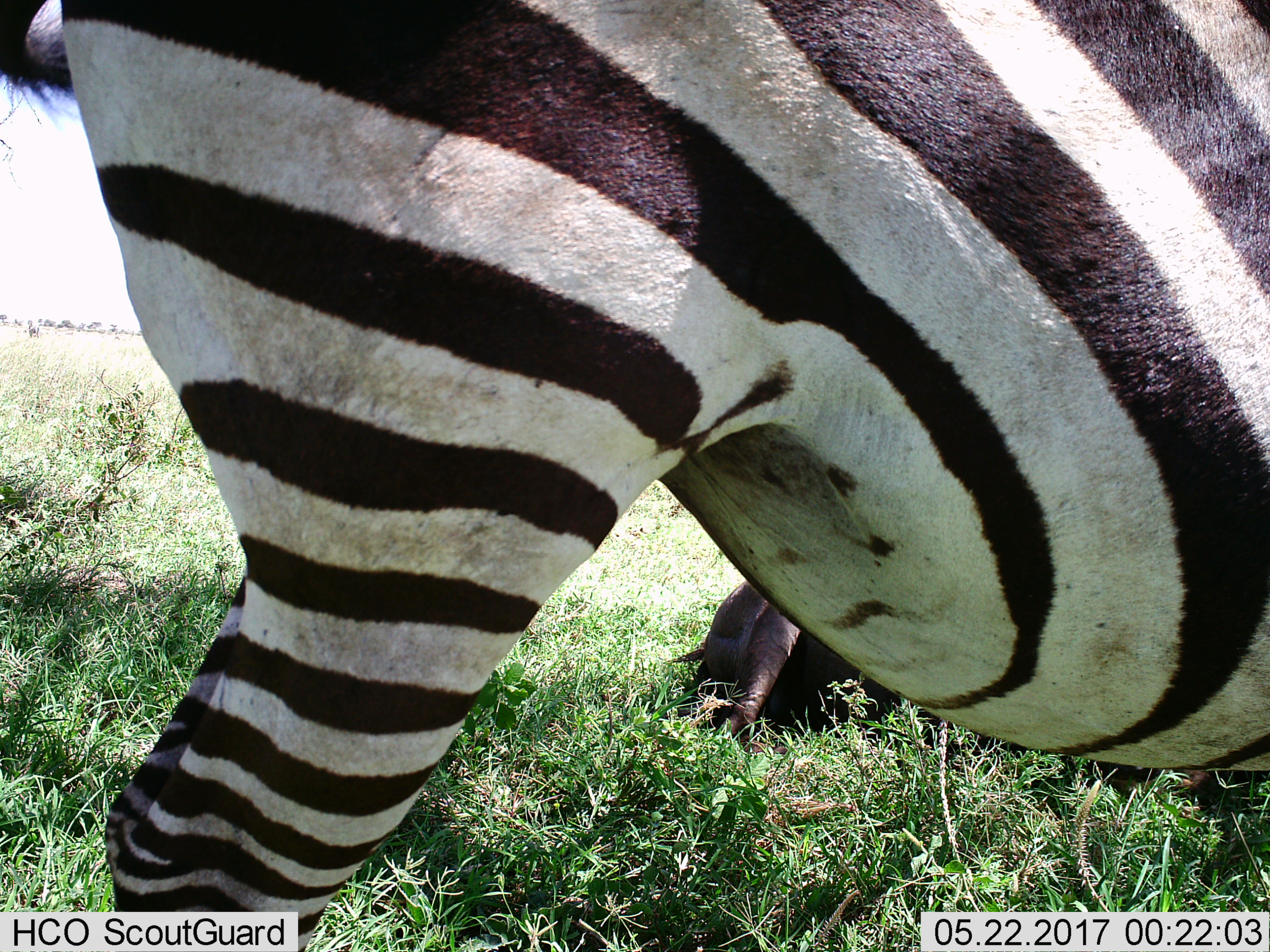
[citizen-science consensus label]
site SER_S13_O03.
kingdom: Animalia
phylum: Chordata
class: Mammalia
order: Perissodactyla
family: Equidae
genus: Equus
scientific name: Equus quagga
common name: plains zebra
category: zebraplains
Zebraplains (plains zebra) (Equus quagga), count 1. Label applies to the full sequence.